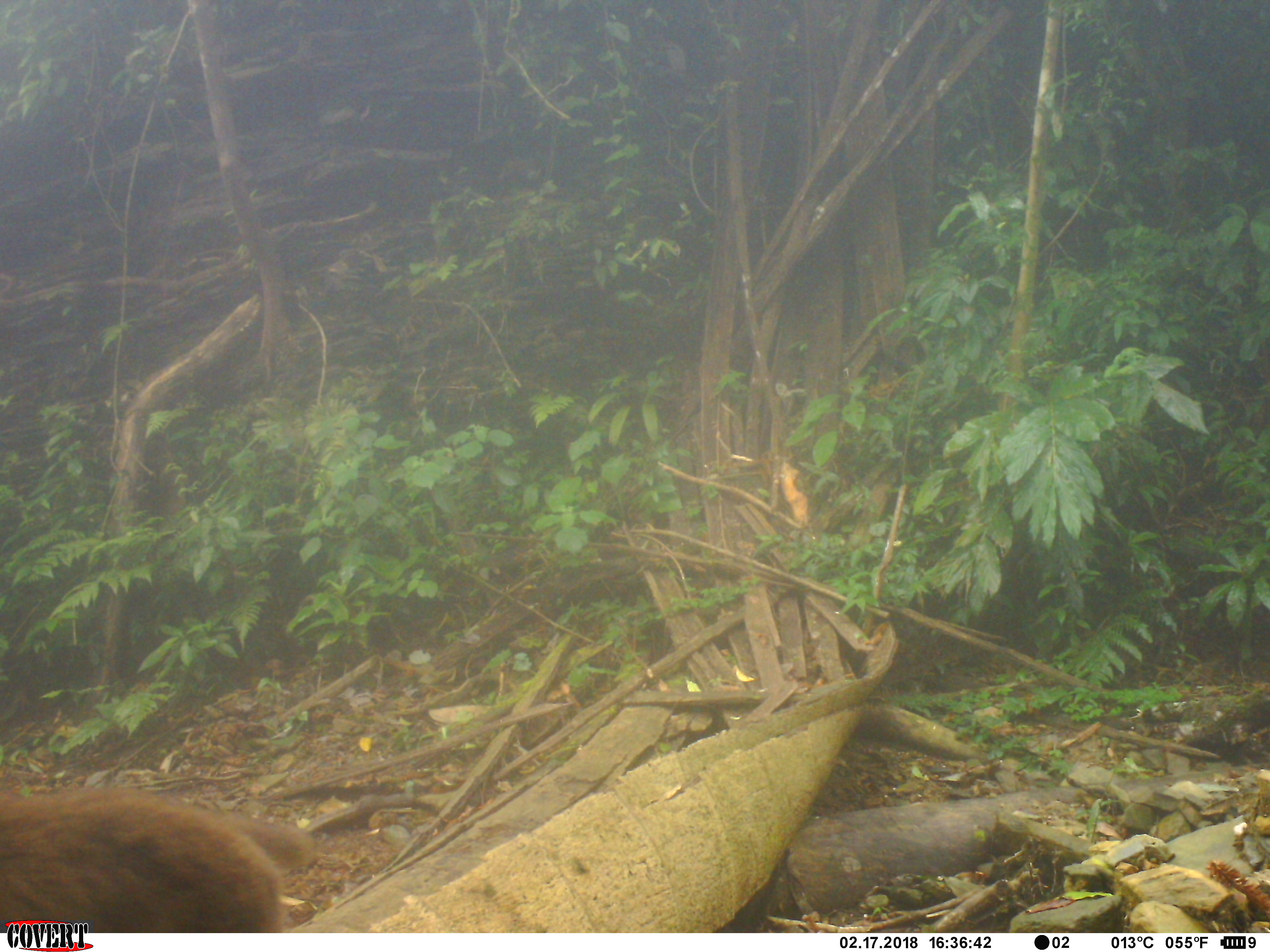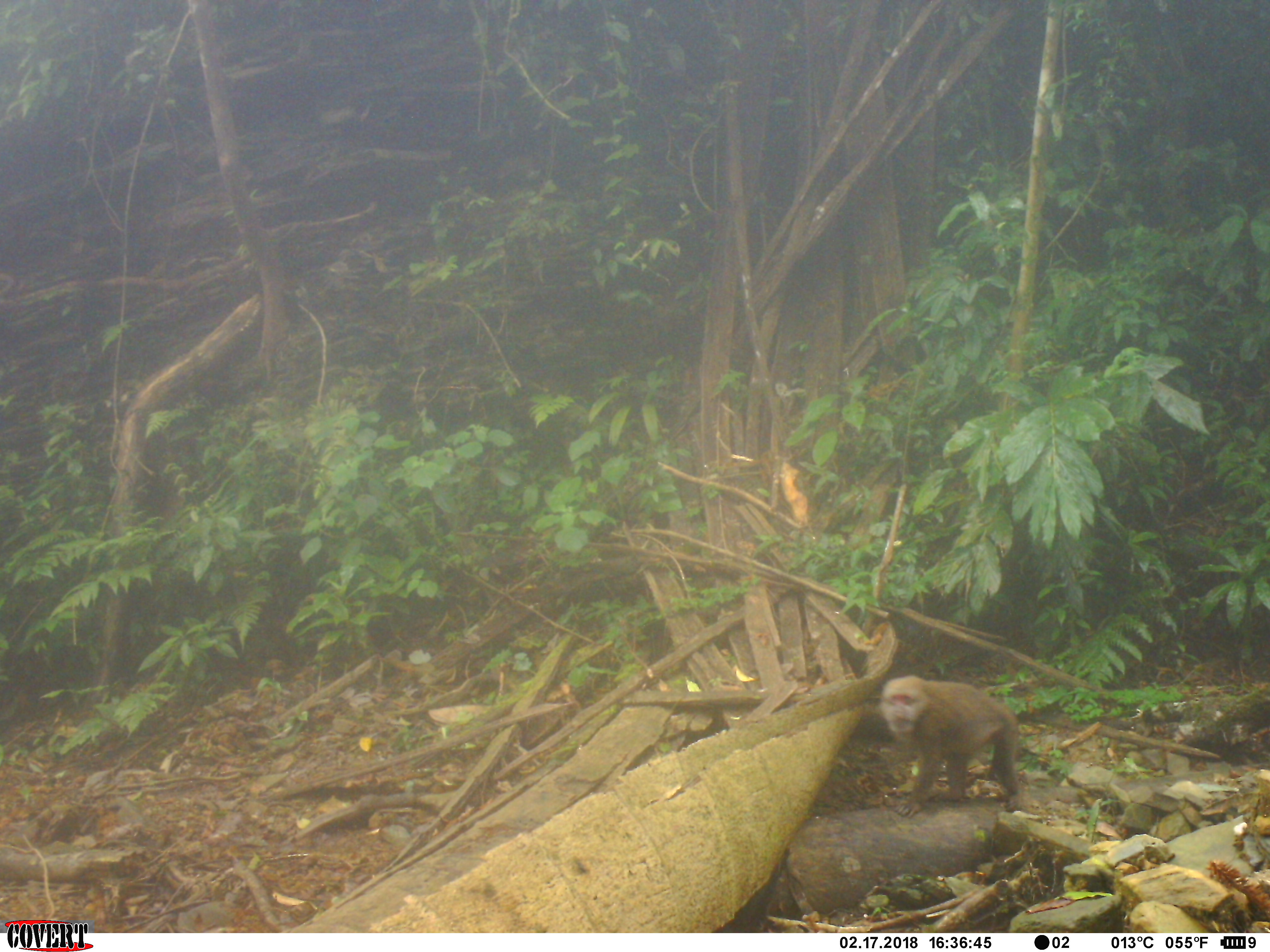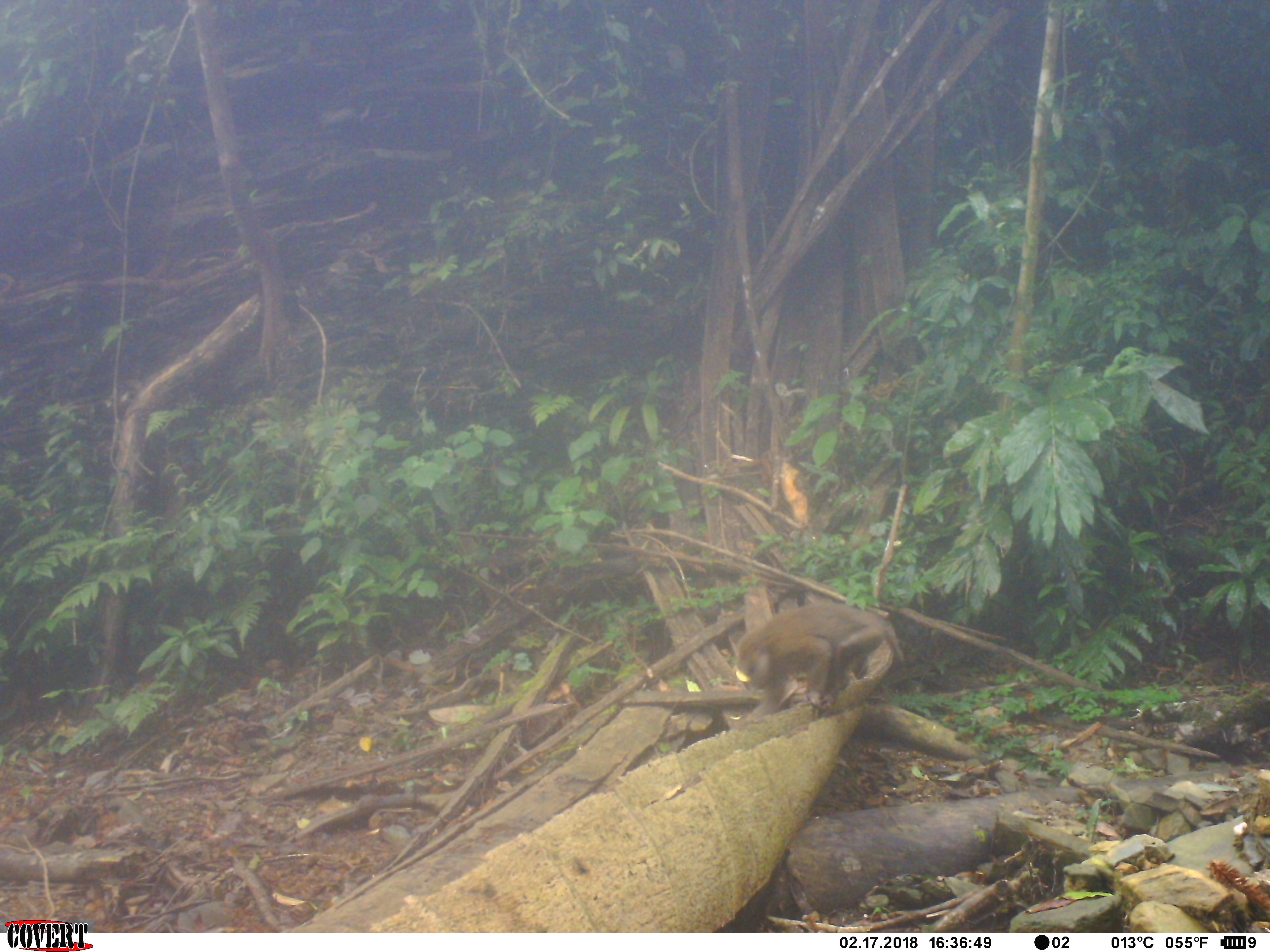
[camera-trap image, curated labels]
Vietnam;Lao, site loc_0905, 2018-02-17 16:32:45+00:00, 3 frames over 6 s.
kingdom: Animalia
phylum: Chordata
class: Mammalia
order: Primates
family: Cercopithecidae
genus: Macaca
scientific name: Macaca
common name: macaque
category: macaque not stump tailed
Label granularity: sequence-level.